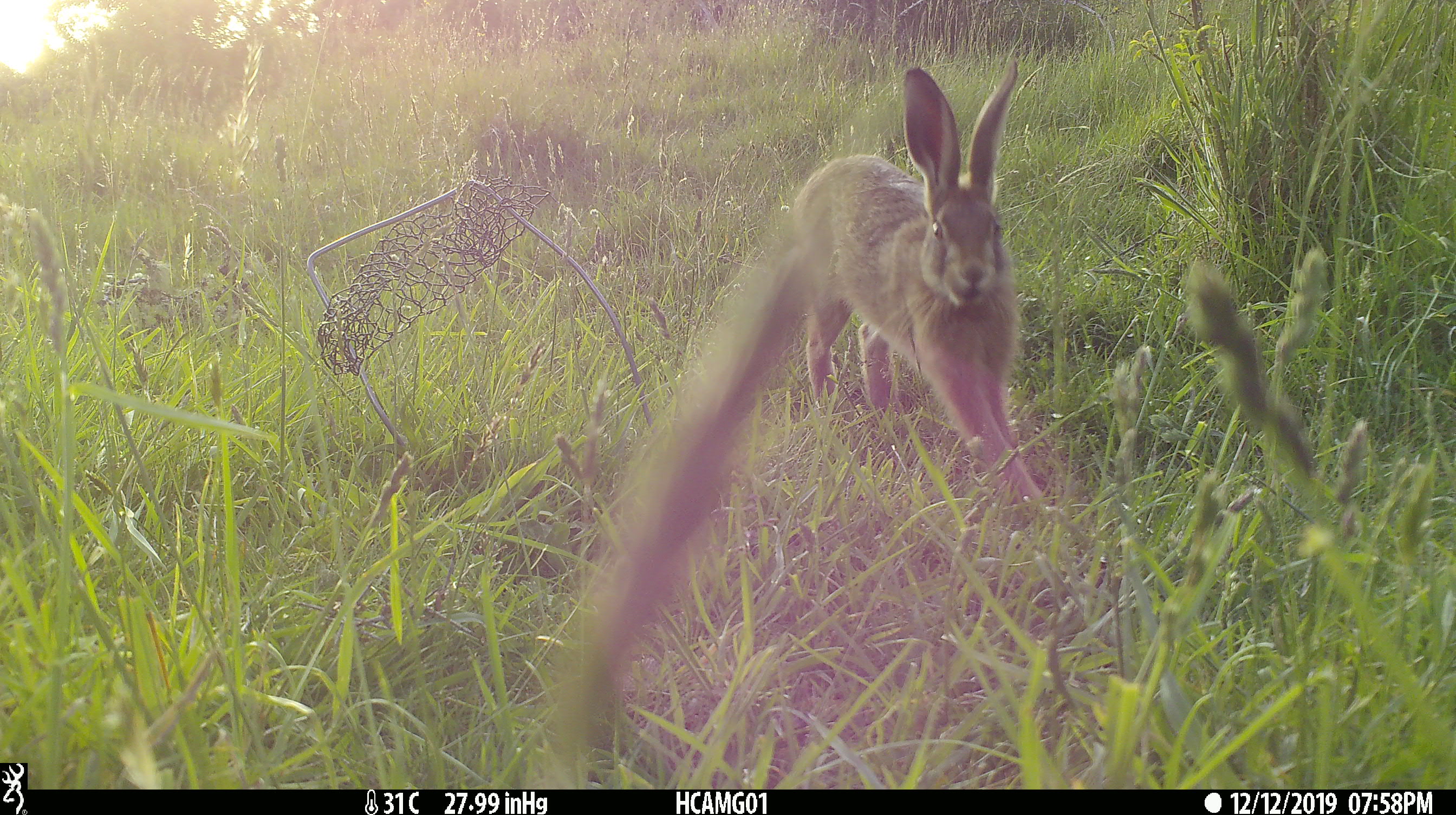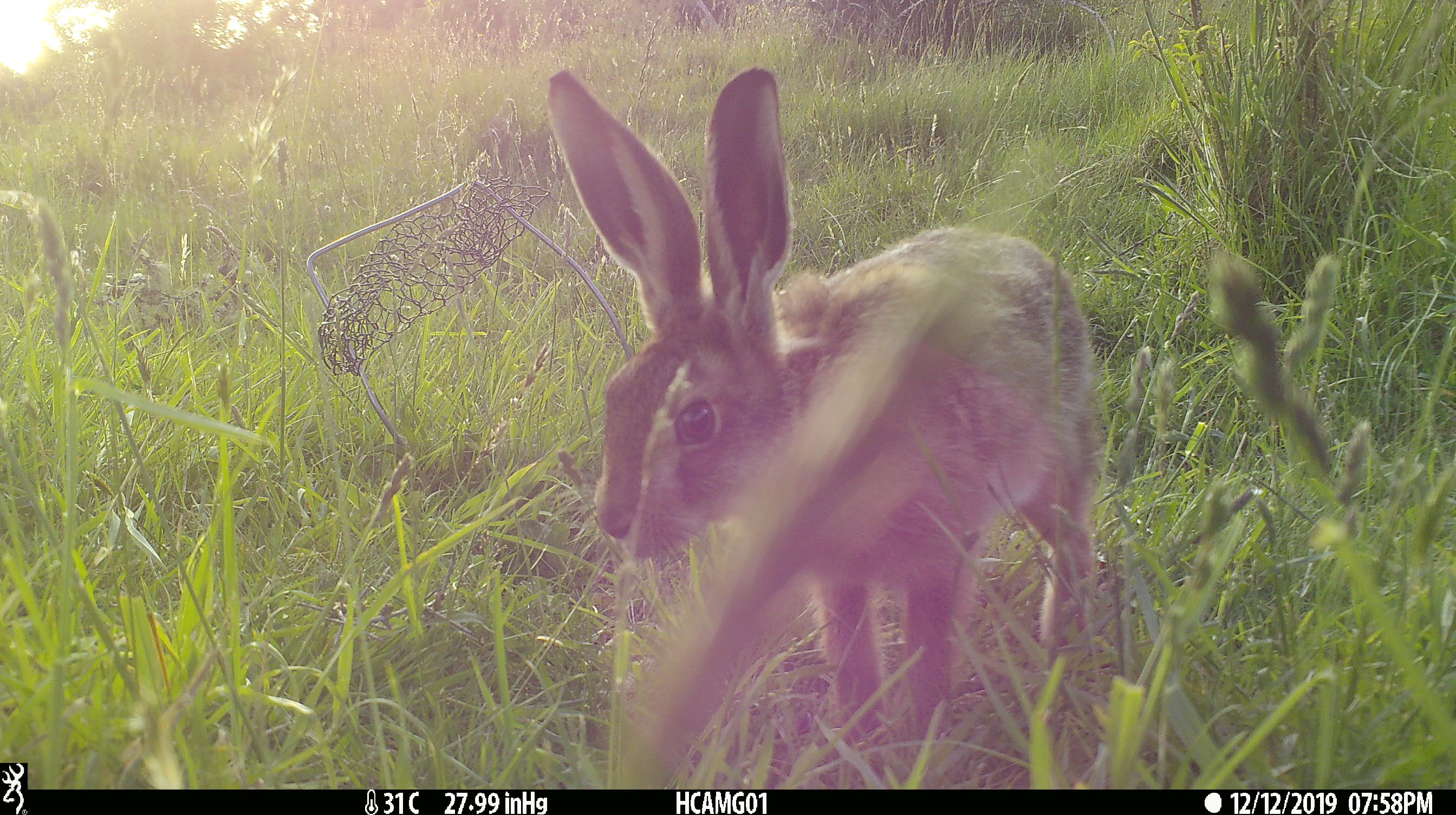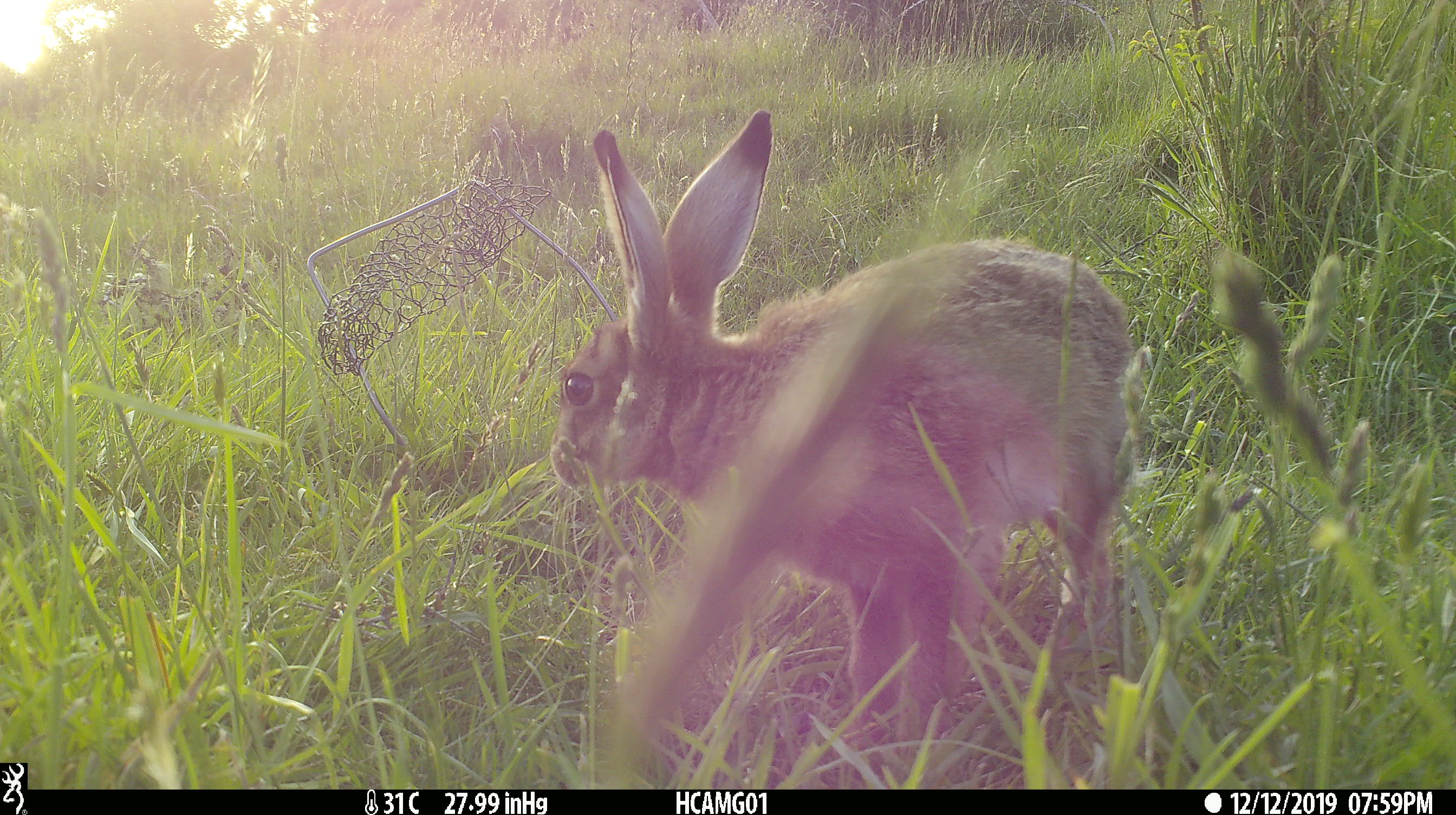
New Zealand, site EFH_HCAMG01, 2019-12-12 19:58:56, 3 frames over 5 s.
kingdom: Animalia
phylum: Chordata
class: Mammalia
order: Lagomorpha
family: Leporidae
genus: Lepus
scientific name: Lepus europaeus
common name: brown hare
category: hare